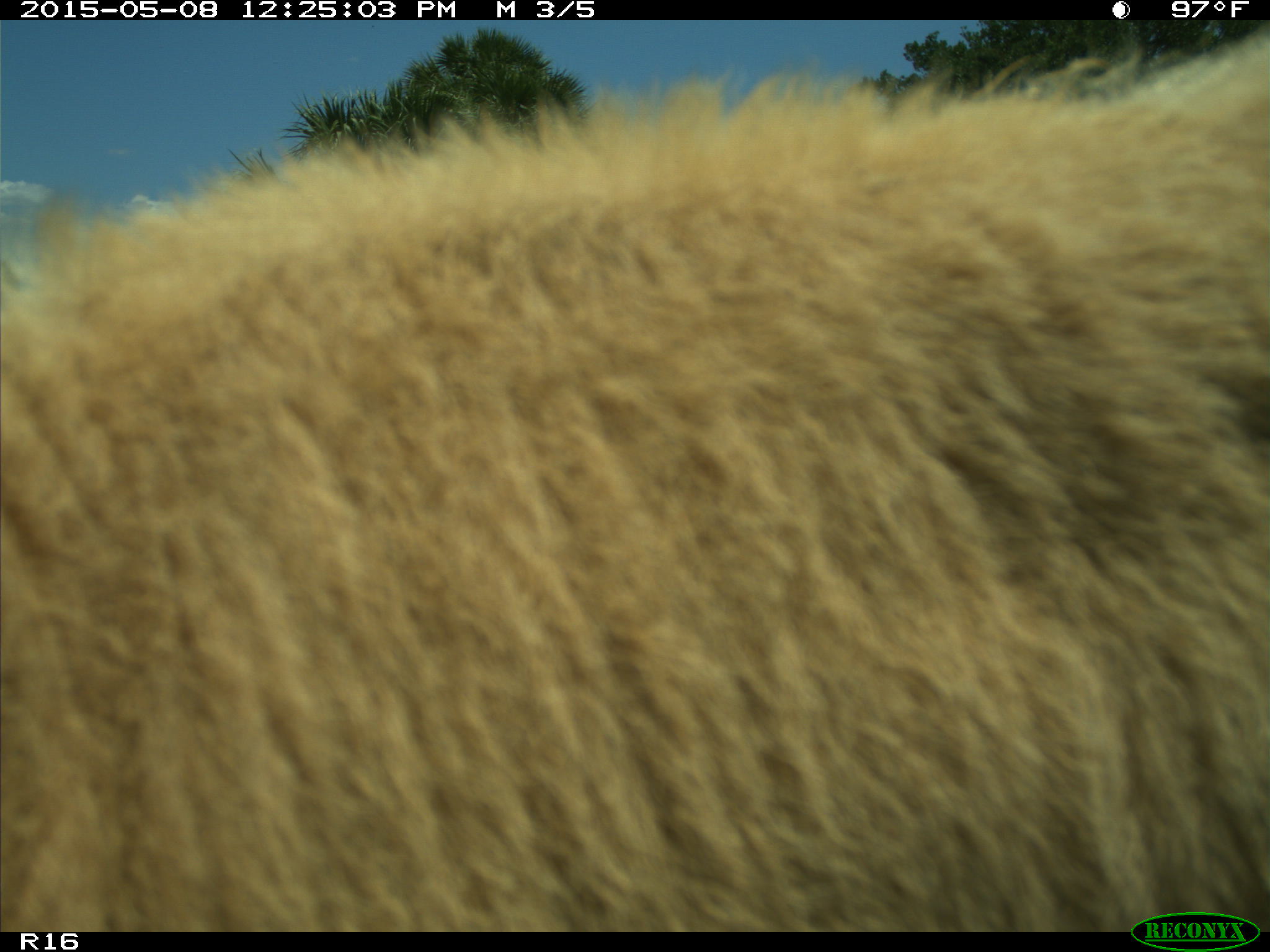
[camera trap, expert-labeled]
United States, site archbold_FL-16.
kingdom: Animalia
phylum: Chordata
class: Mammalia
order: Artiodactyla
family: Bovidae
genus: Bos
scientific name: Bos taurus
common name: domestic cow